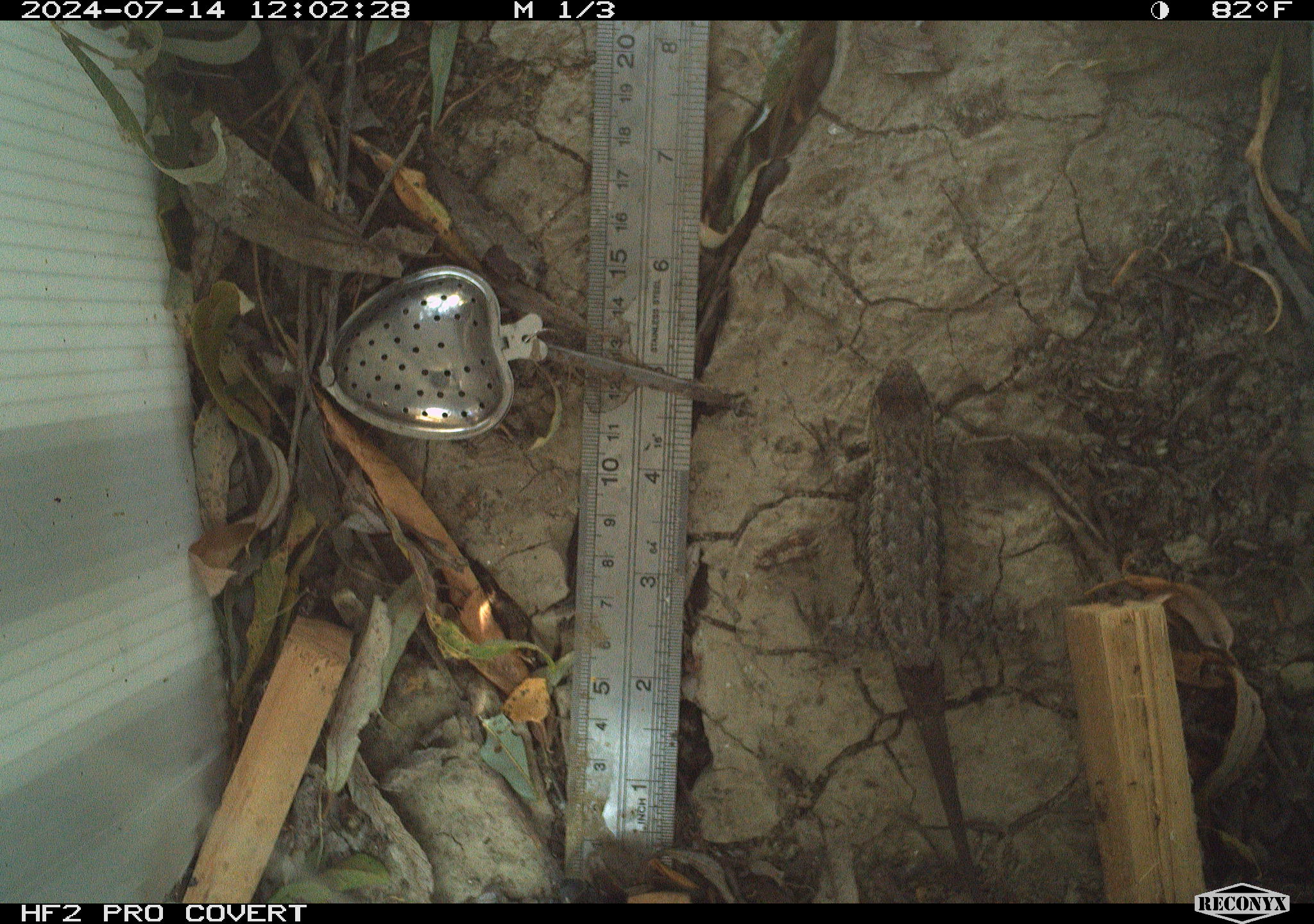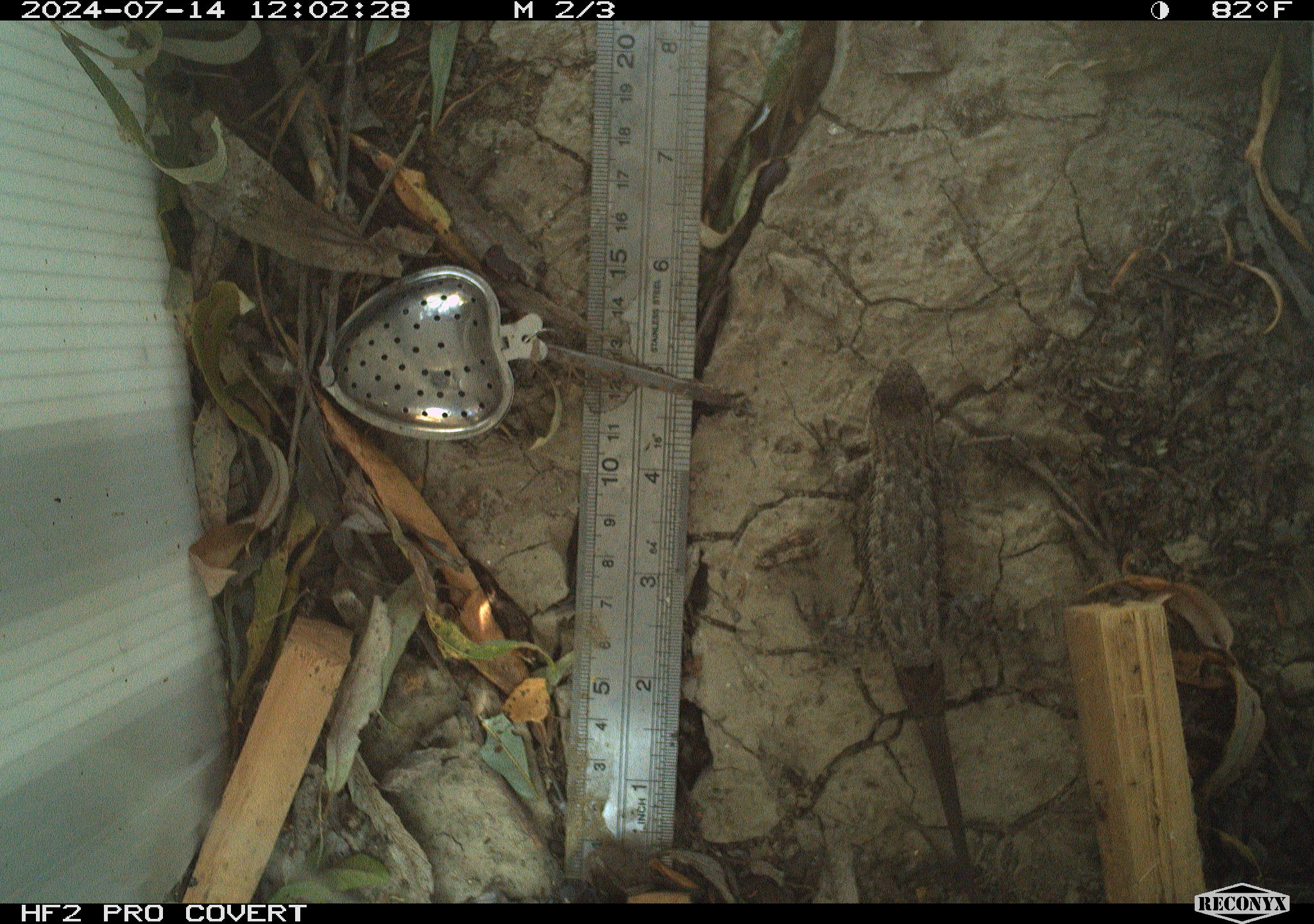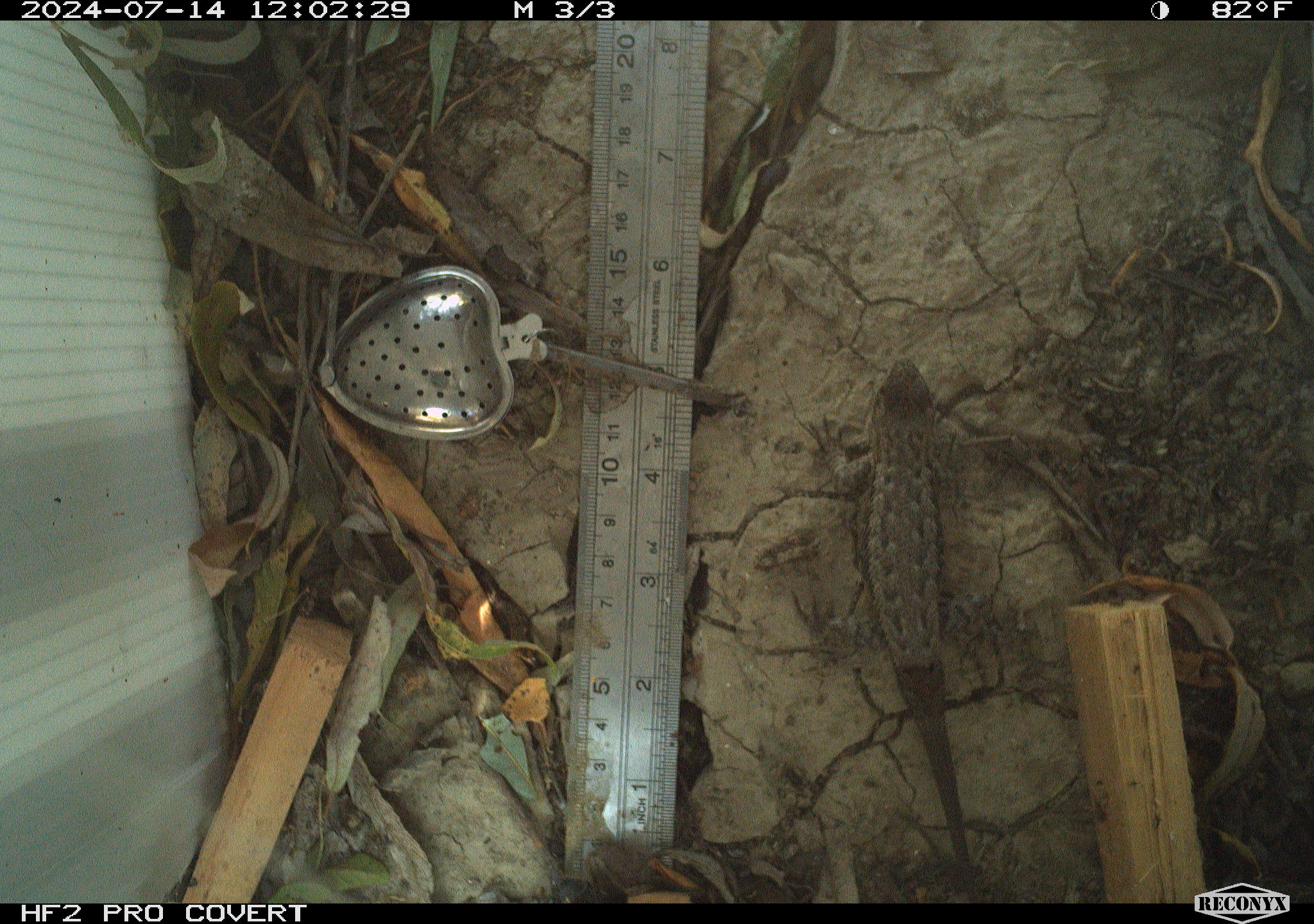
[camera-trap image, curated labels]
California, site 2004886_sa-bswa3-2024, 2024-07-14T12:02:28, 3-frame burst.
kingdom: Animalia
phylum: Chordata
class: Reptilia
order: Squamata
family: Phrynosomatidae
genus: Sceloporus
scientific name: Sceloporus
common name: spiny lizards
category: sceloporus species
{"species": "sceloporus species (spiny lizards) (Sceloporus)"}